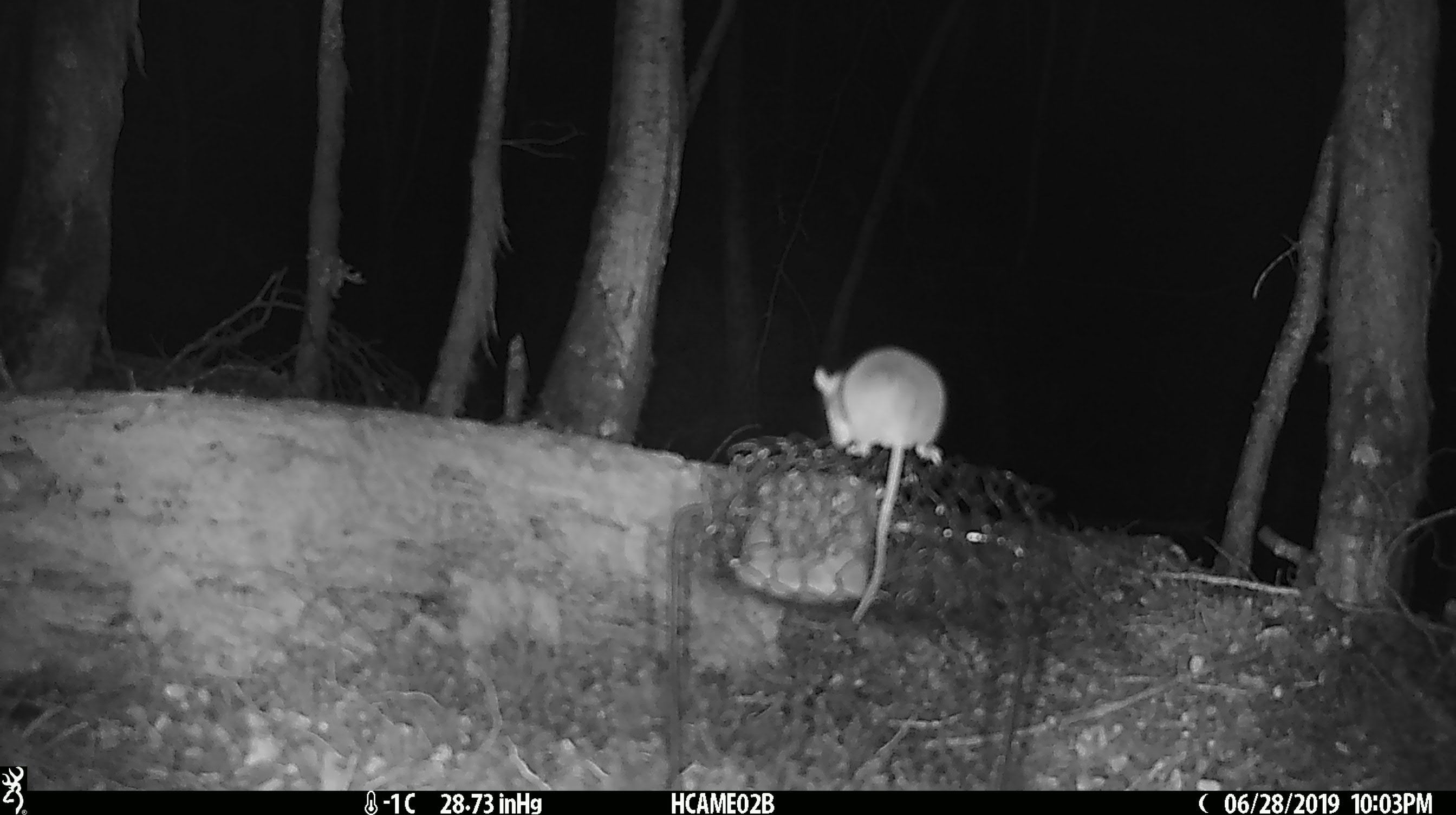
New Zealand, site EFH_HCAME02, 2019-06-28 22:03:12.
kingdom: Animalia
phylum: Chordata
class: Mammalia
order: Rodentia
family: Muridae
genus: Mus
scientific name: Mus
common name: mouse